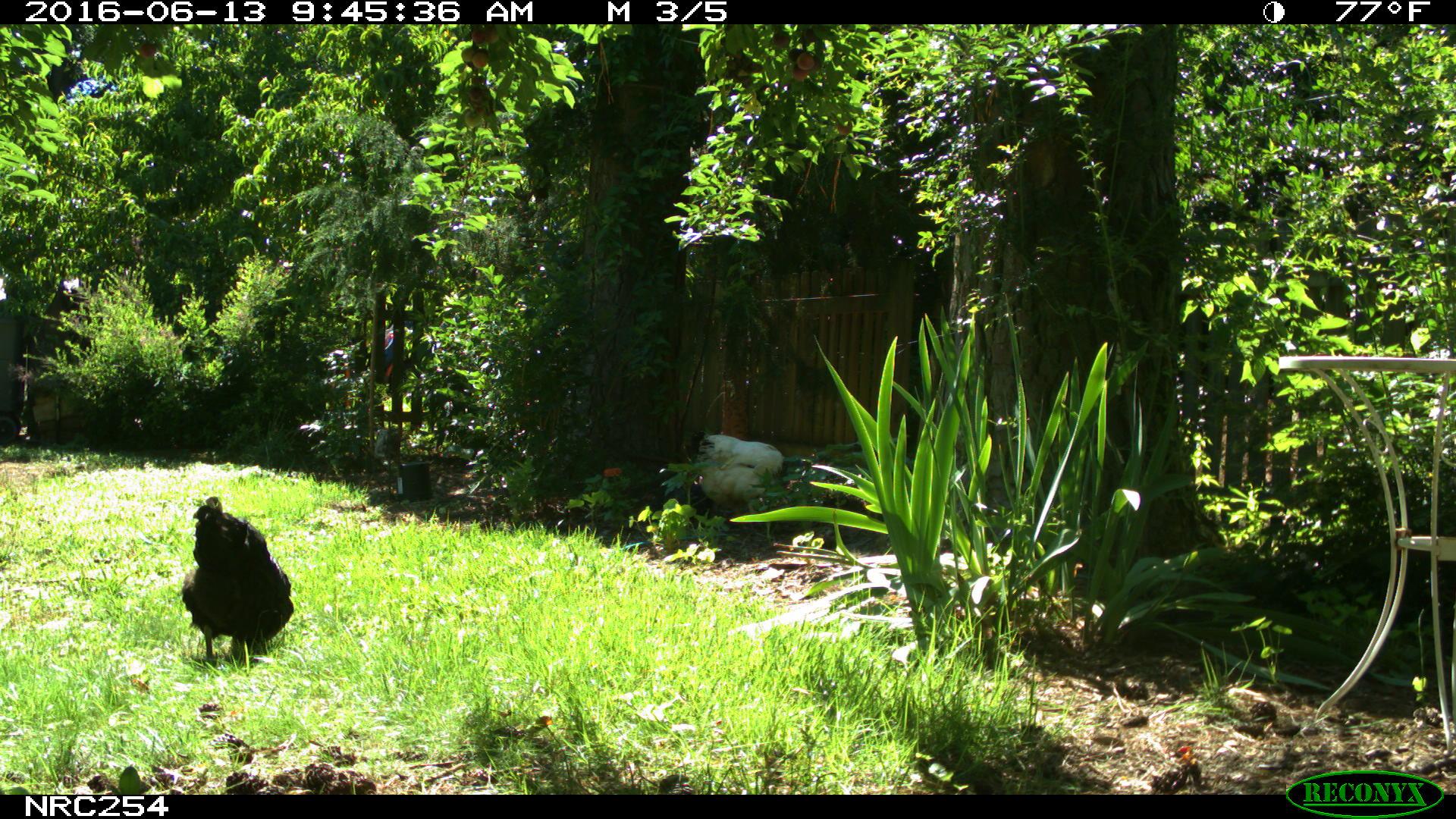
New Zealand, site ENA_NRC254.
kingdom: Animalia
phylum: Chordata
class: Aves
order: Galliformes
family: Phasianidae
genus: Gallus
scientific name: Gallus gallus domesticus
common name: chicken